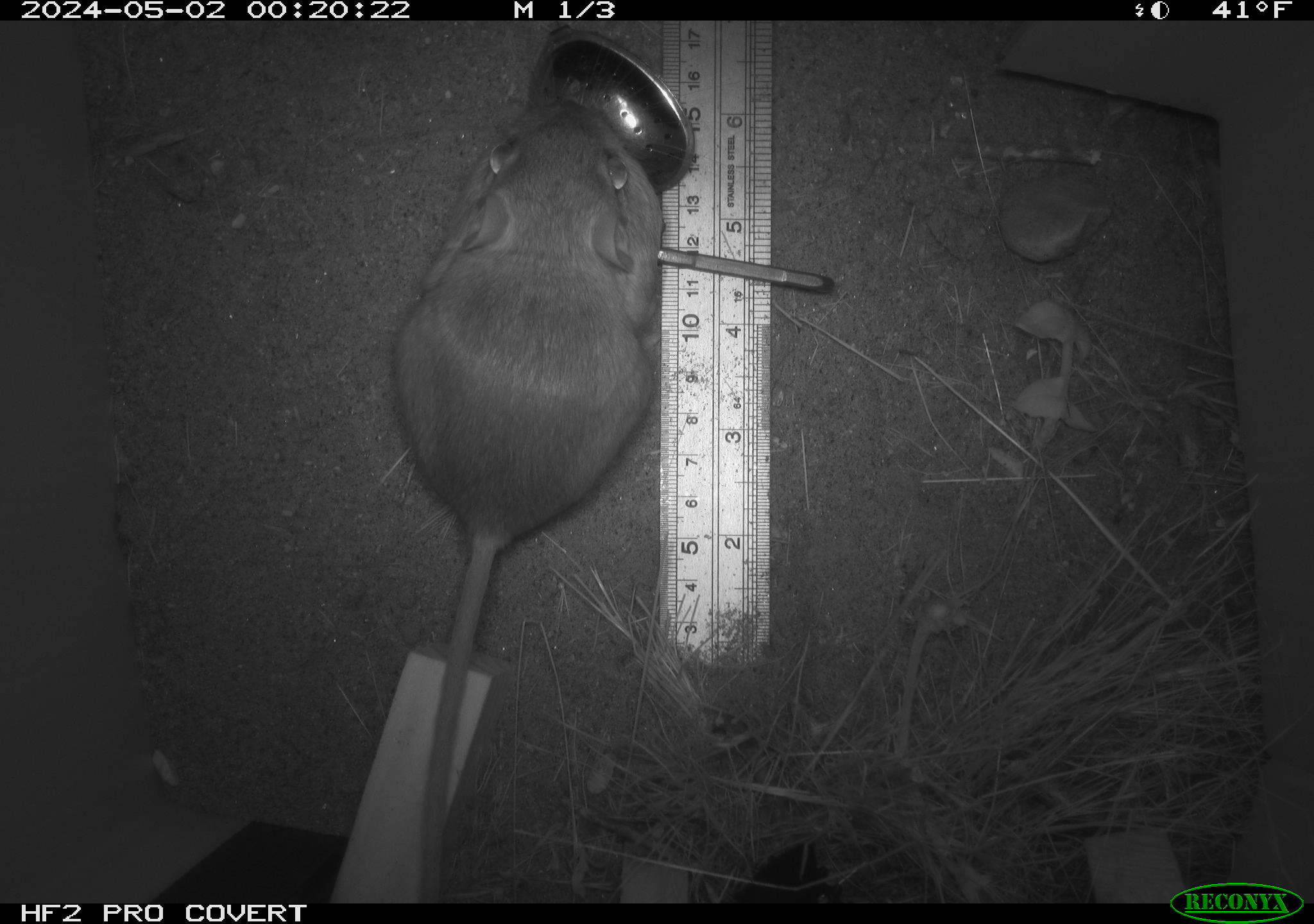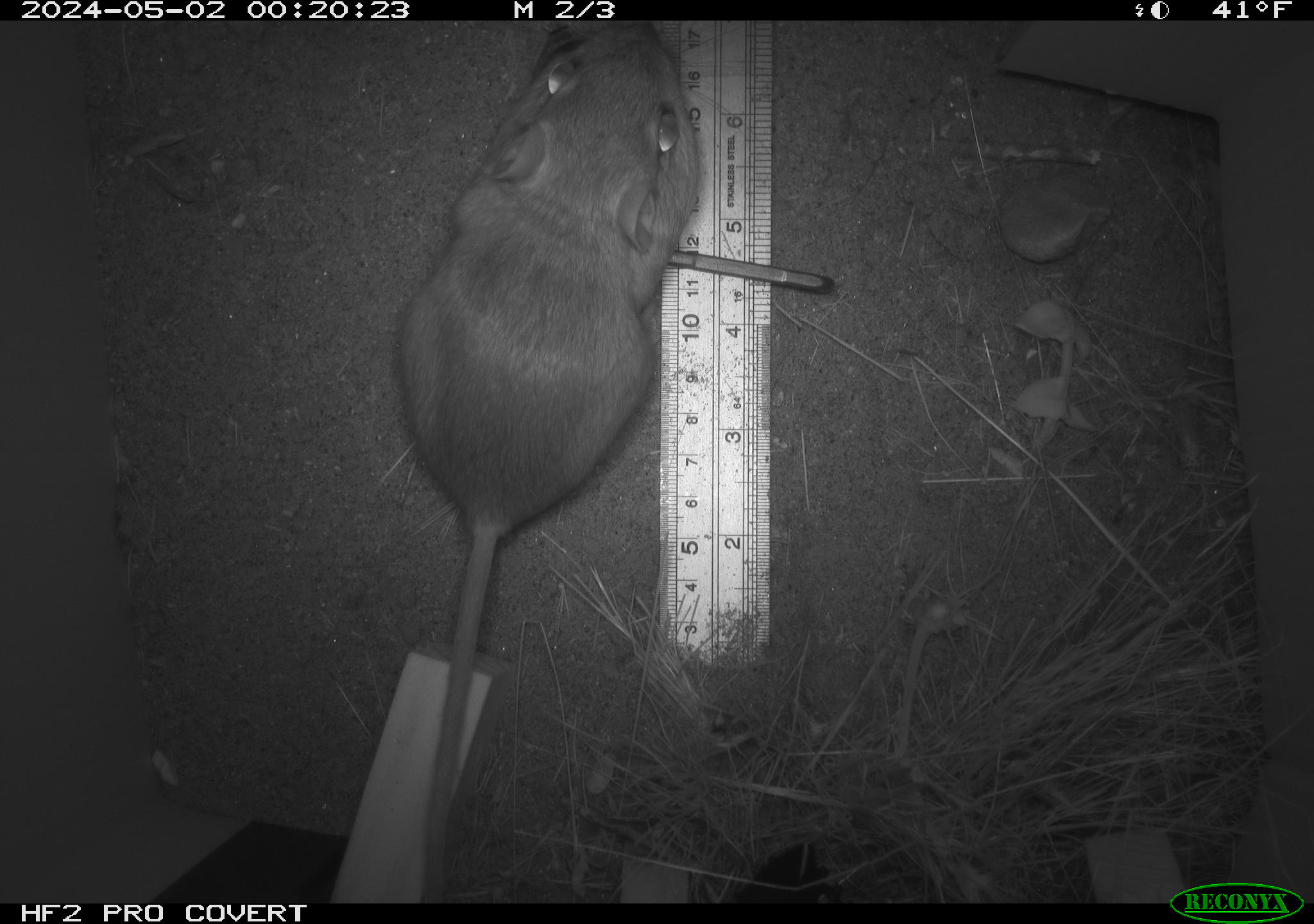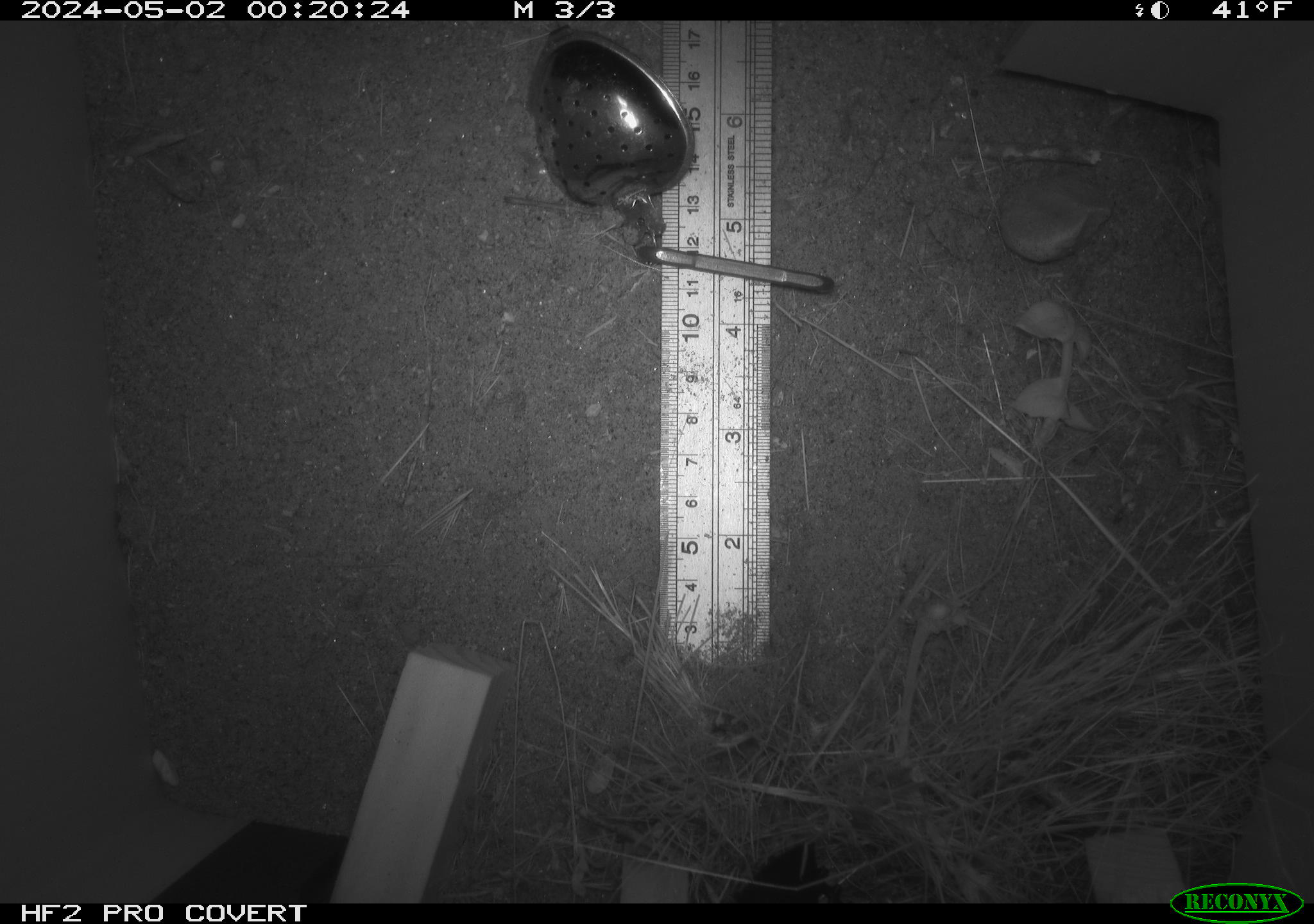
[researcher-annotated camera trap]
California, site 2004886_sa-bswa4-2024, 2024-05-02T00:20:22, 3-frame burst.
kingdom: Animalia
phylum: Chordata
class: Mammalia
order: Rodentia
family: Heteromyidae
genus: Dipodomys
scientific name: Dipodomys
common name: kangaroo rats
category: dipodomys species